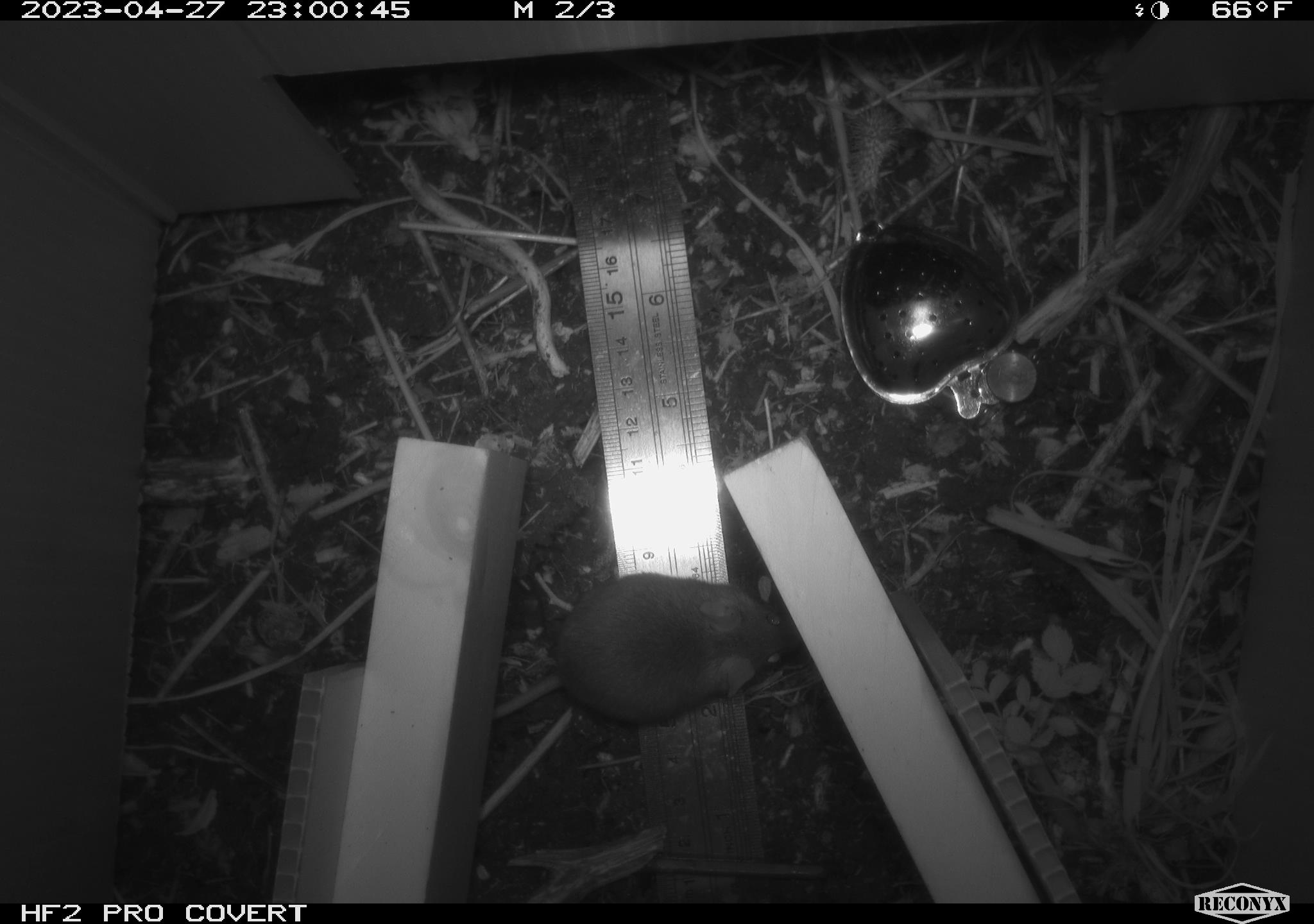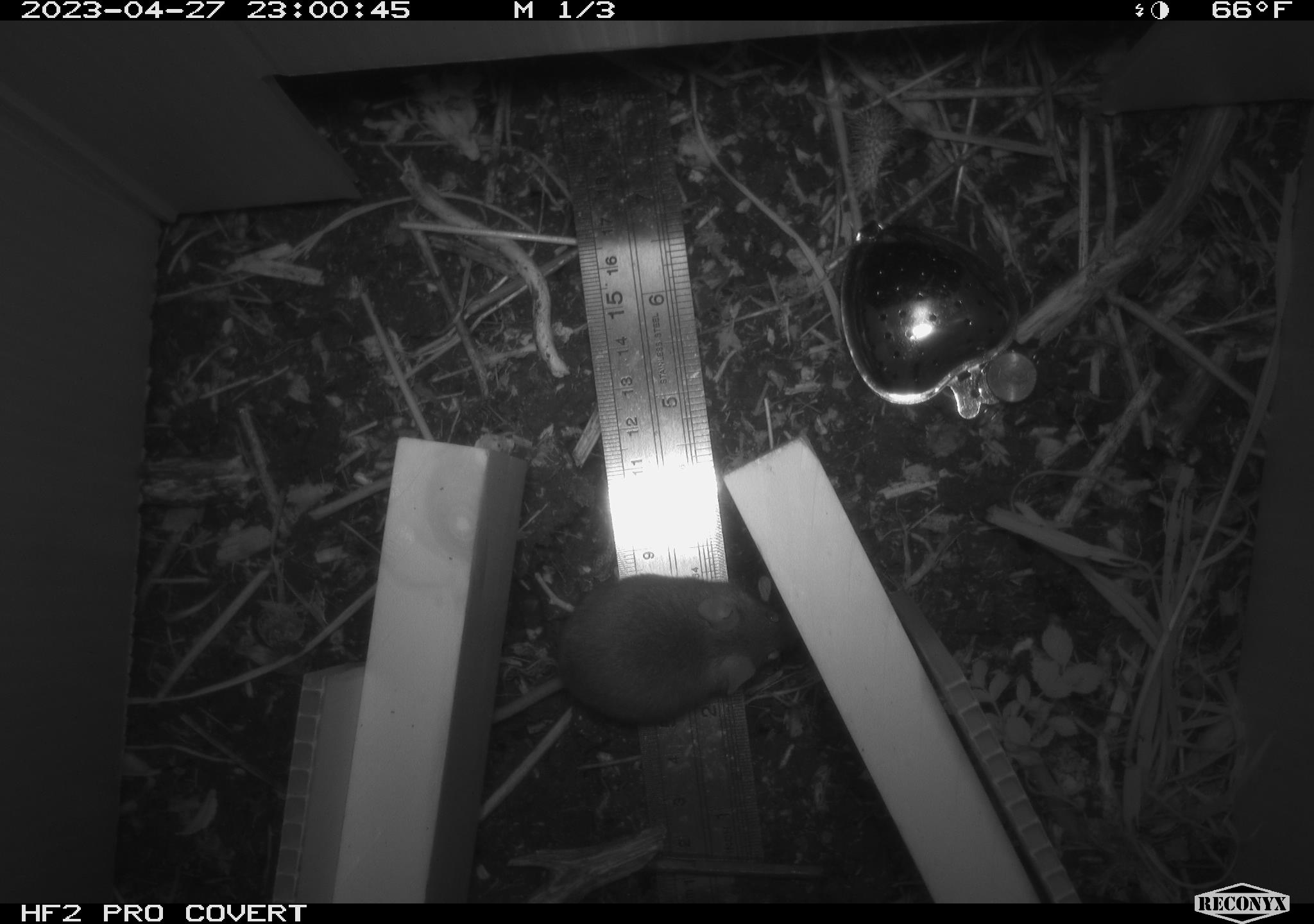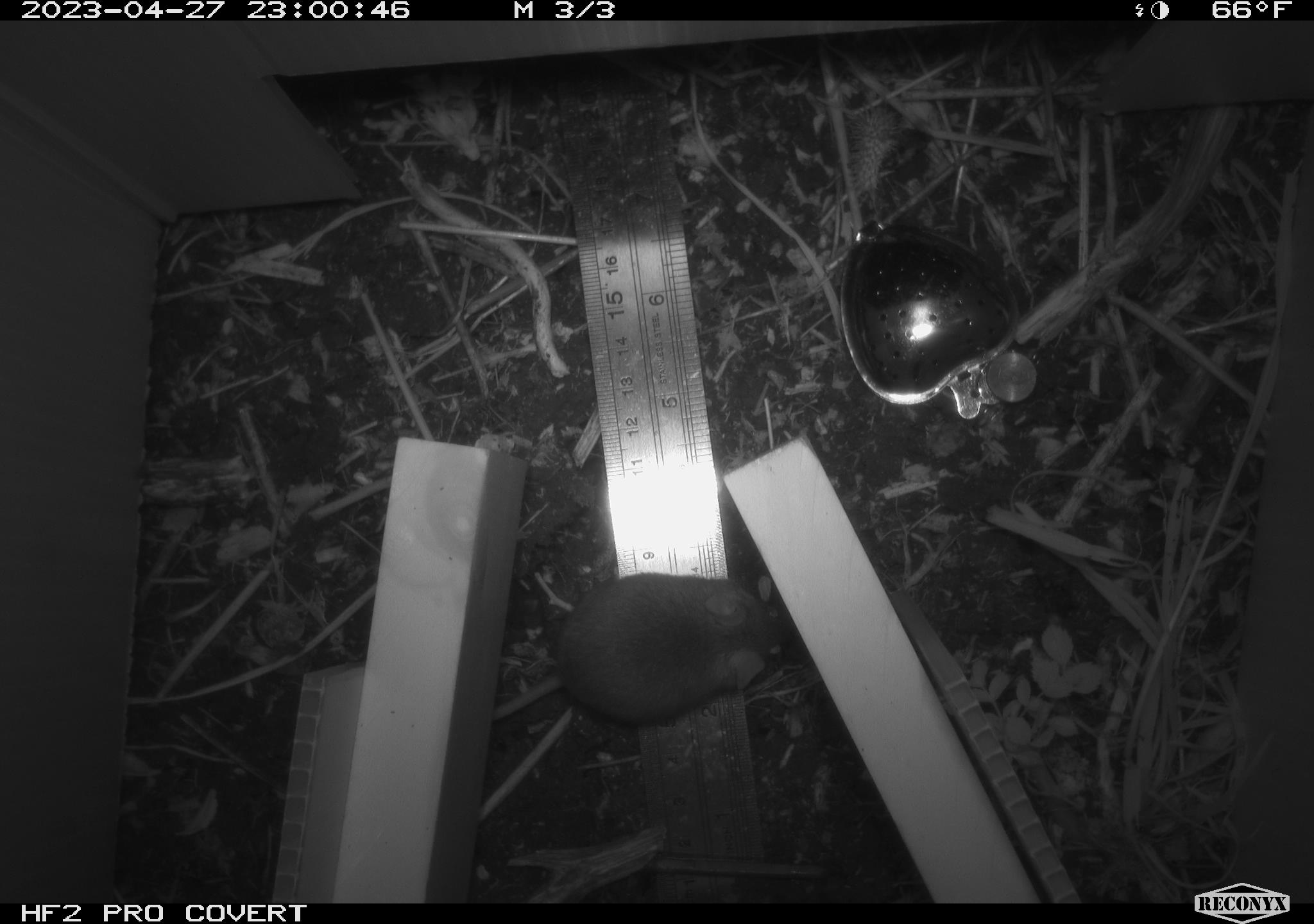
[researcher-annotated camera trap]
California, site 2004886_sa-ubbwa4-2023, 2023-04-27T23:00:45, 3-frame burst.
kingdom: Animalia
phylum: Chordata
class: Mammalia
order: Rodentia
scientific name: Rodentia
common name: mouse species